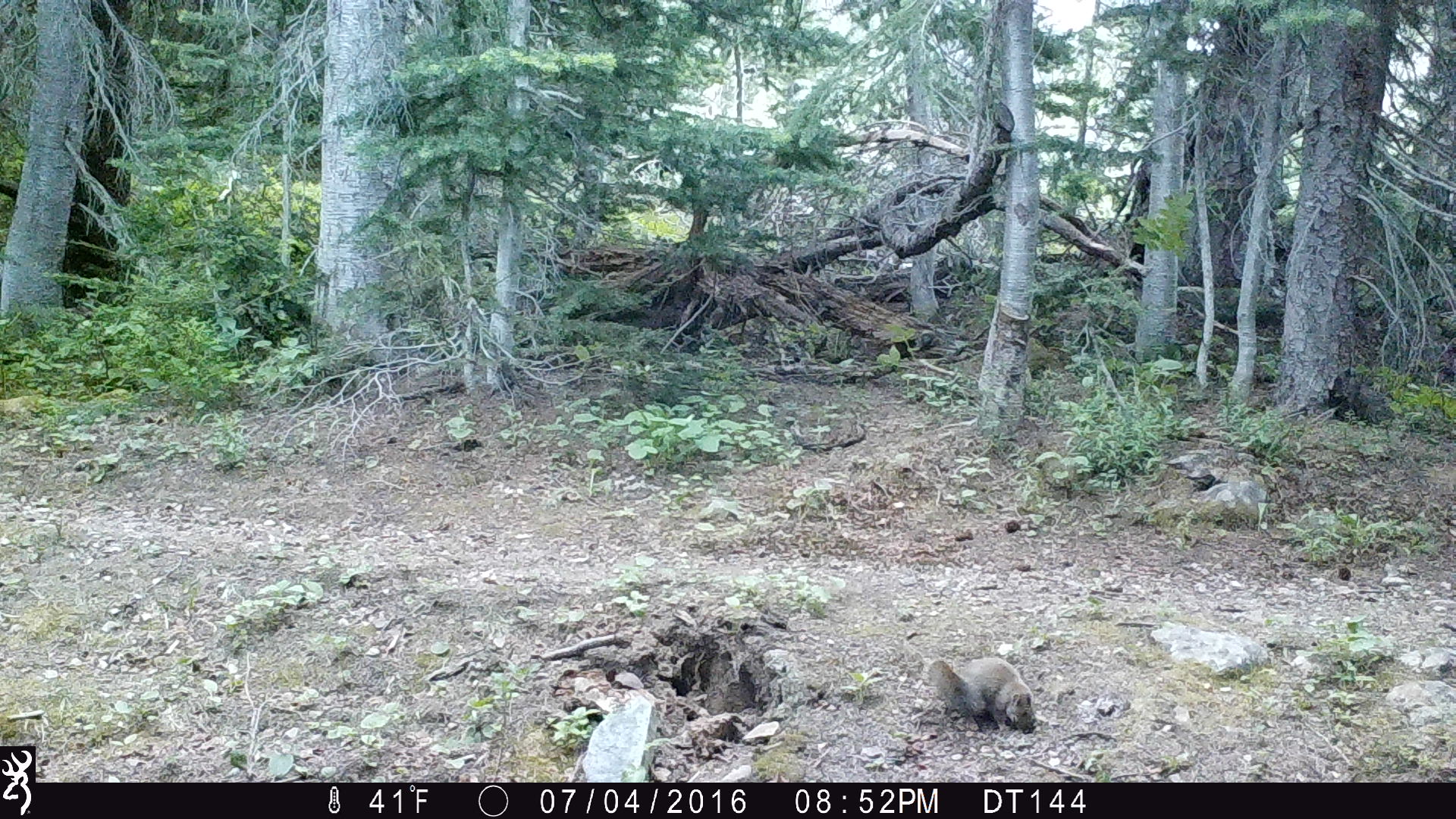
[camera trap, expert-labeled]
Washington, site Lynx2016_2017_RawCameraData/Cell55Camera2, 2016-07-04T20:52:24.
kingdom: Animalia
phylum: Chordata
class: Mammalia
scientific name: Mammalia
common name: small mammal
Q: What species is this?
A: Small mammal (Mammalia).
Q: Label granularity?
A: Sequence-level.